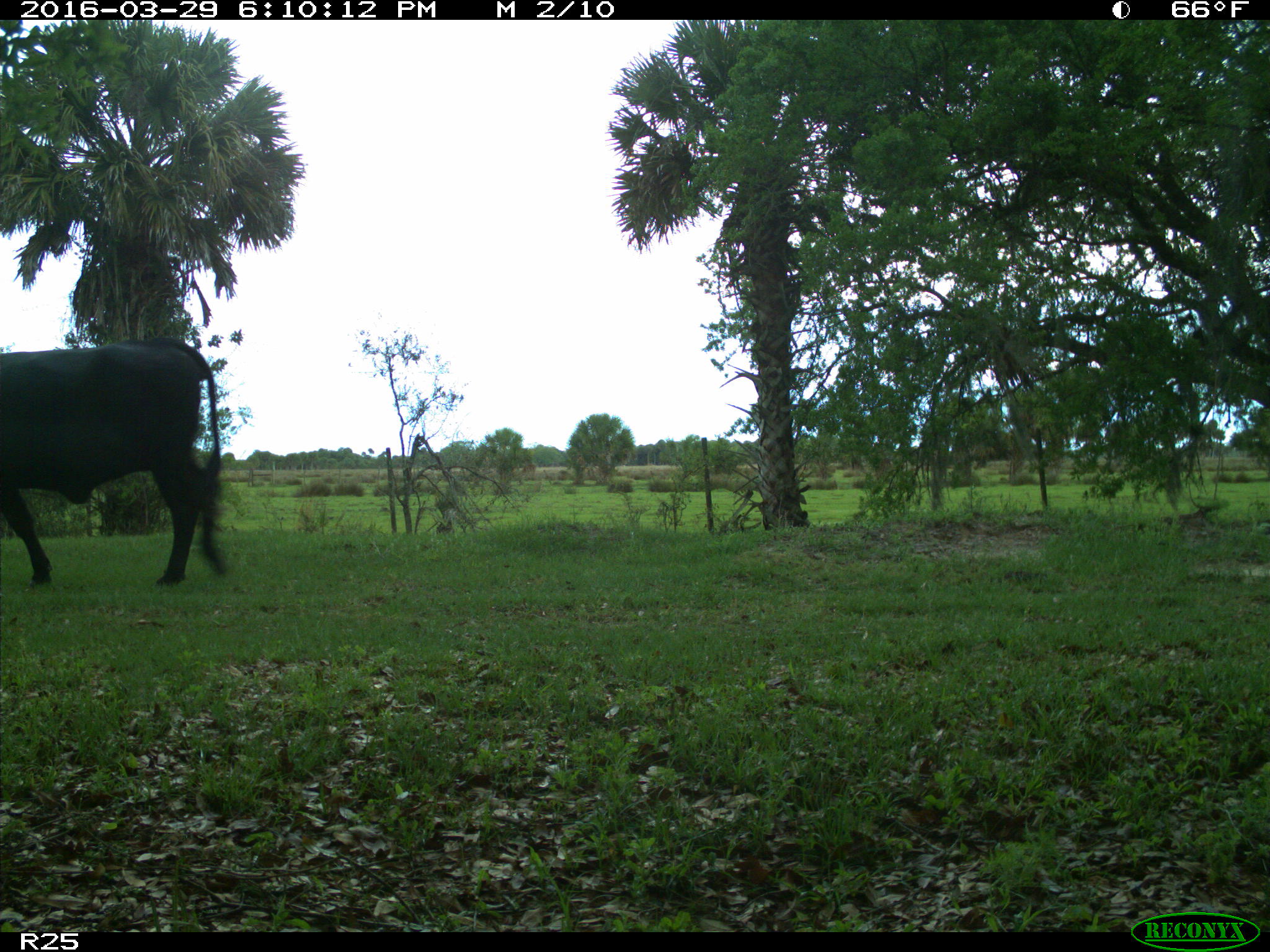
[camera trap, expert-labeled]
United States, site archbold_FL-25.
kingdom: Animalia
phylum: Chordata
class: Mammalia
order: Artiodactyla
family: Bovidae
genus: Bos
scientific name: Bos taurus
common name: domestic cow